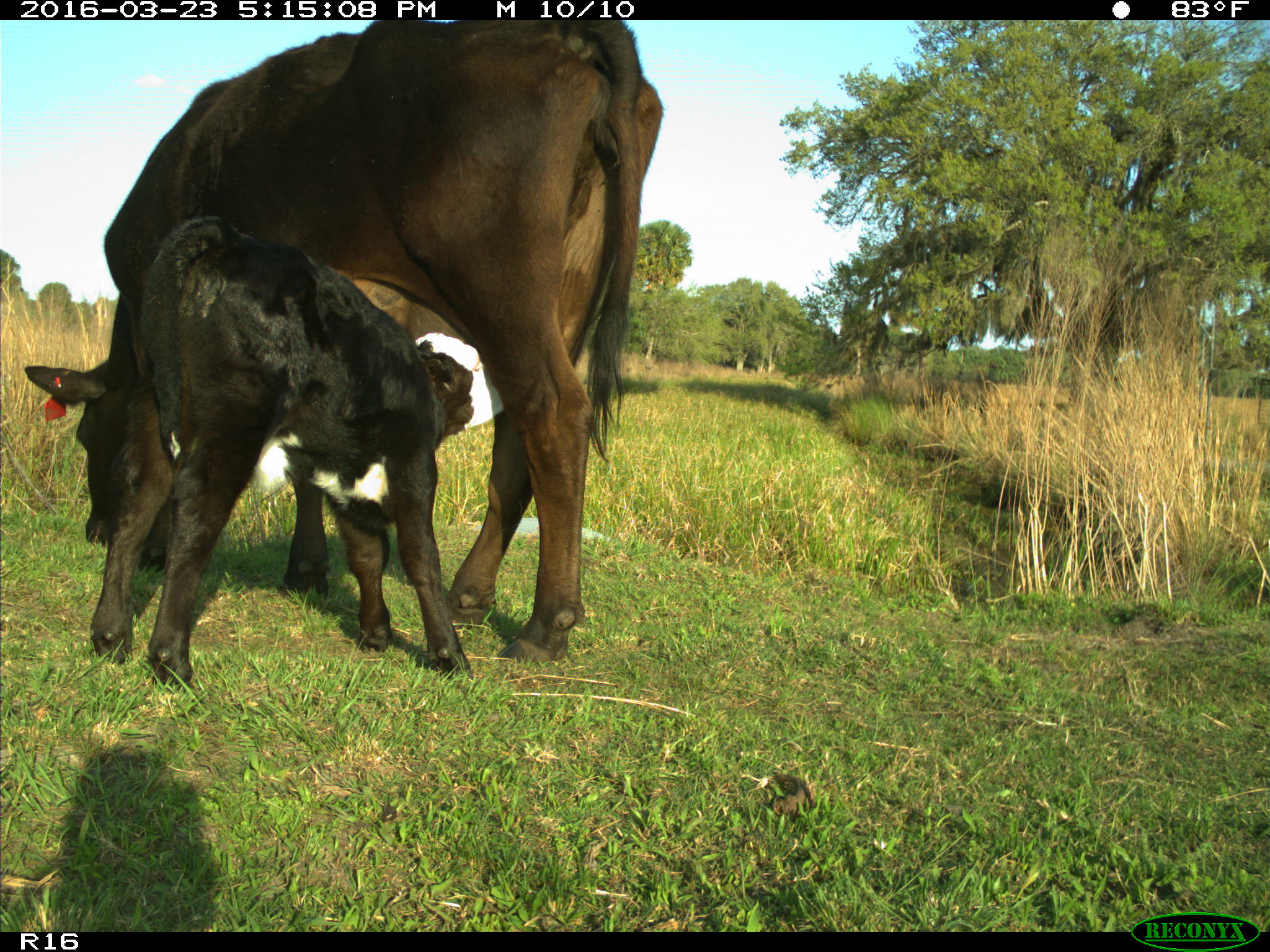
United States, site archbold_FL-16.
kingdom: Animalia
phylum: Chordata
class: Mammalia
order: Artiodactyla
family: Bovidae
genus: Bos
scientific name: Bos taurus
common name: domestic cow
Bos taurus (domestic cow).